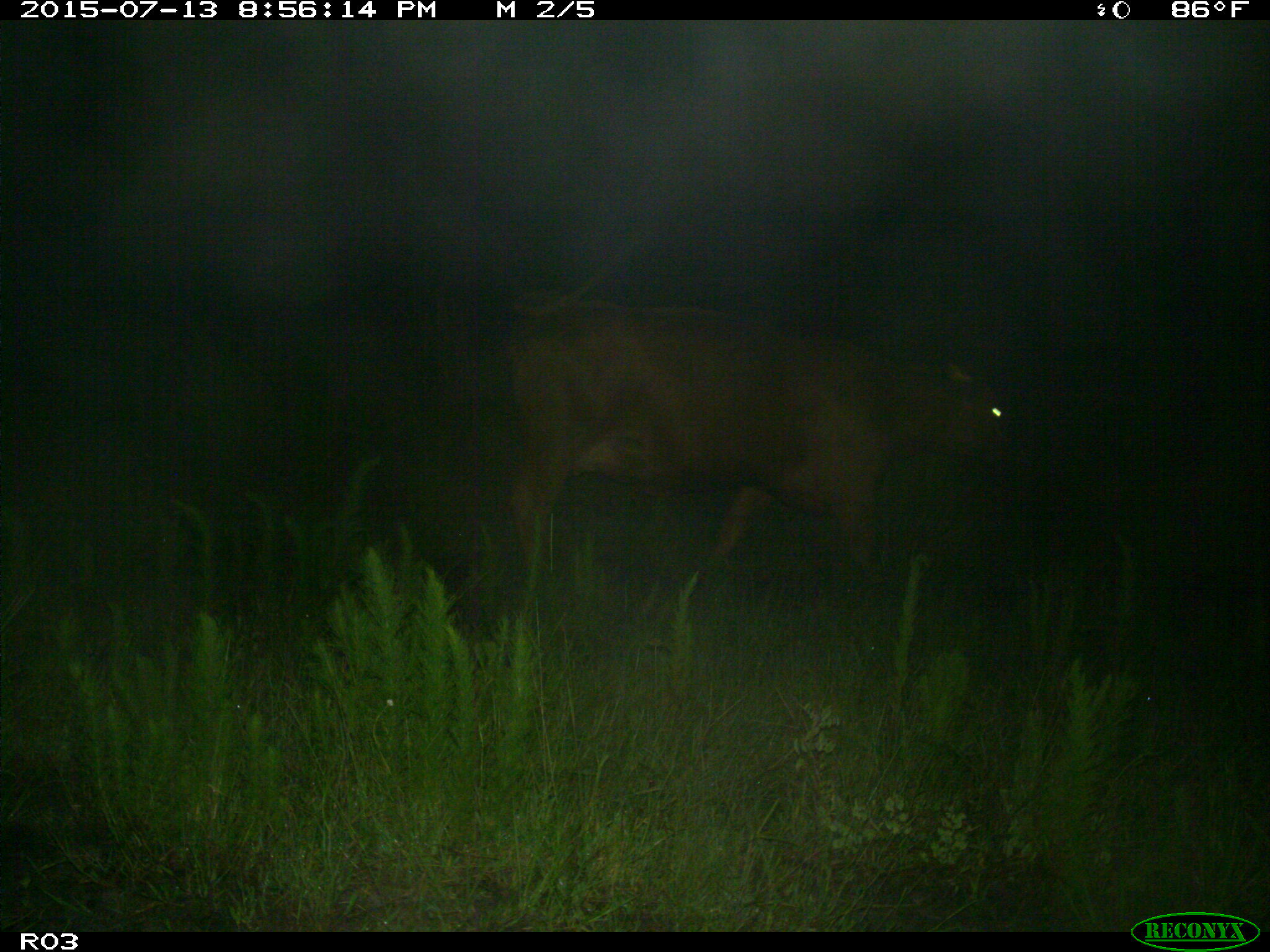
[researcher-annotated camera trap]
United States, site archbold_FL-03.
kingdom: Animalia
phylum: Chordata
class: Mammalia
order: Artiodactyla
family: Bovidae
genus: Bos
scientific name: Bos taurus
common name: domestic cow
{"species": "Bos taurus (domestic cow)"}